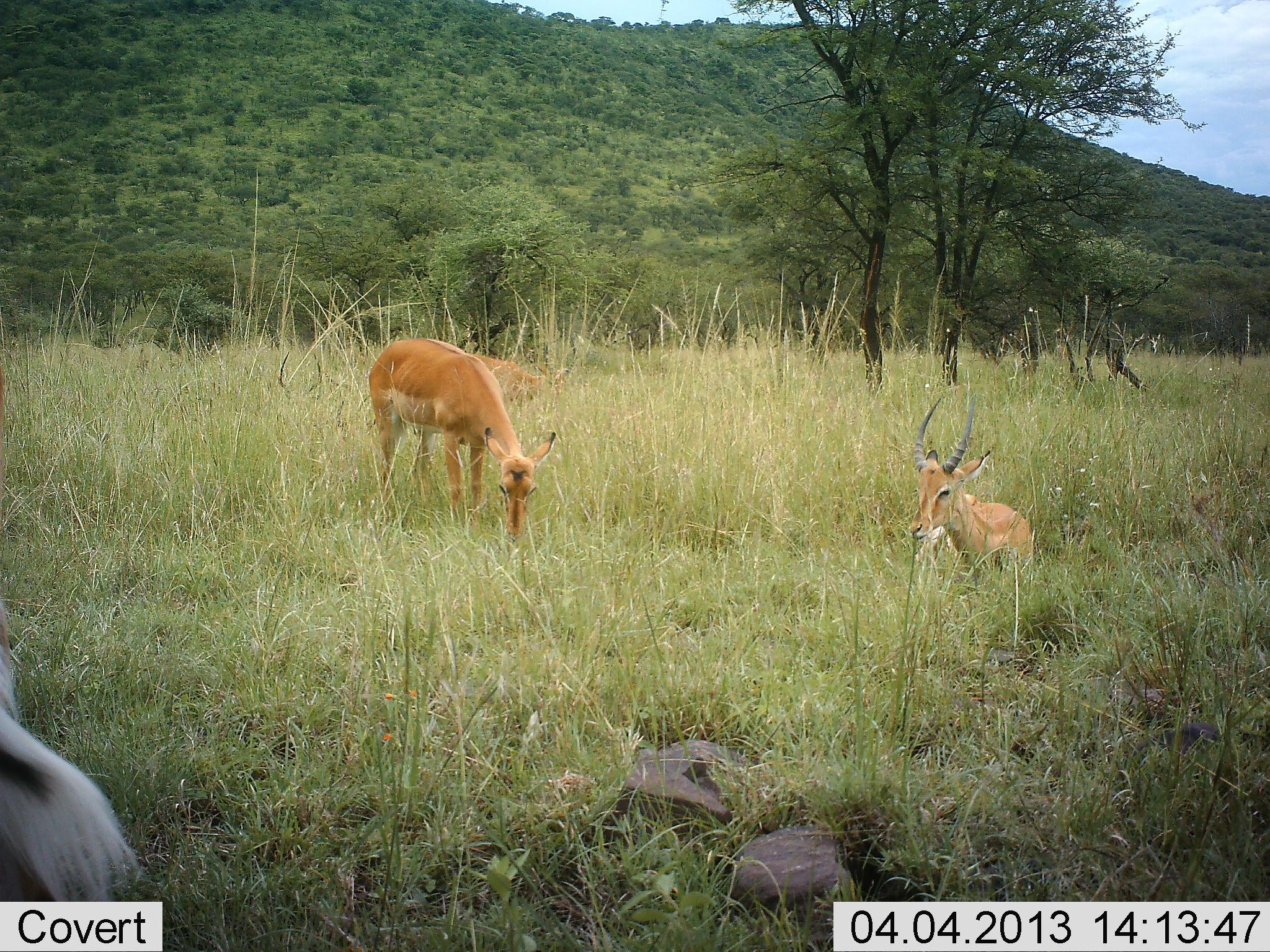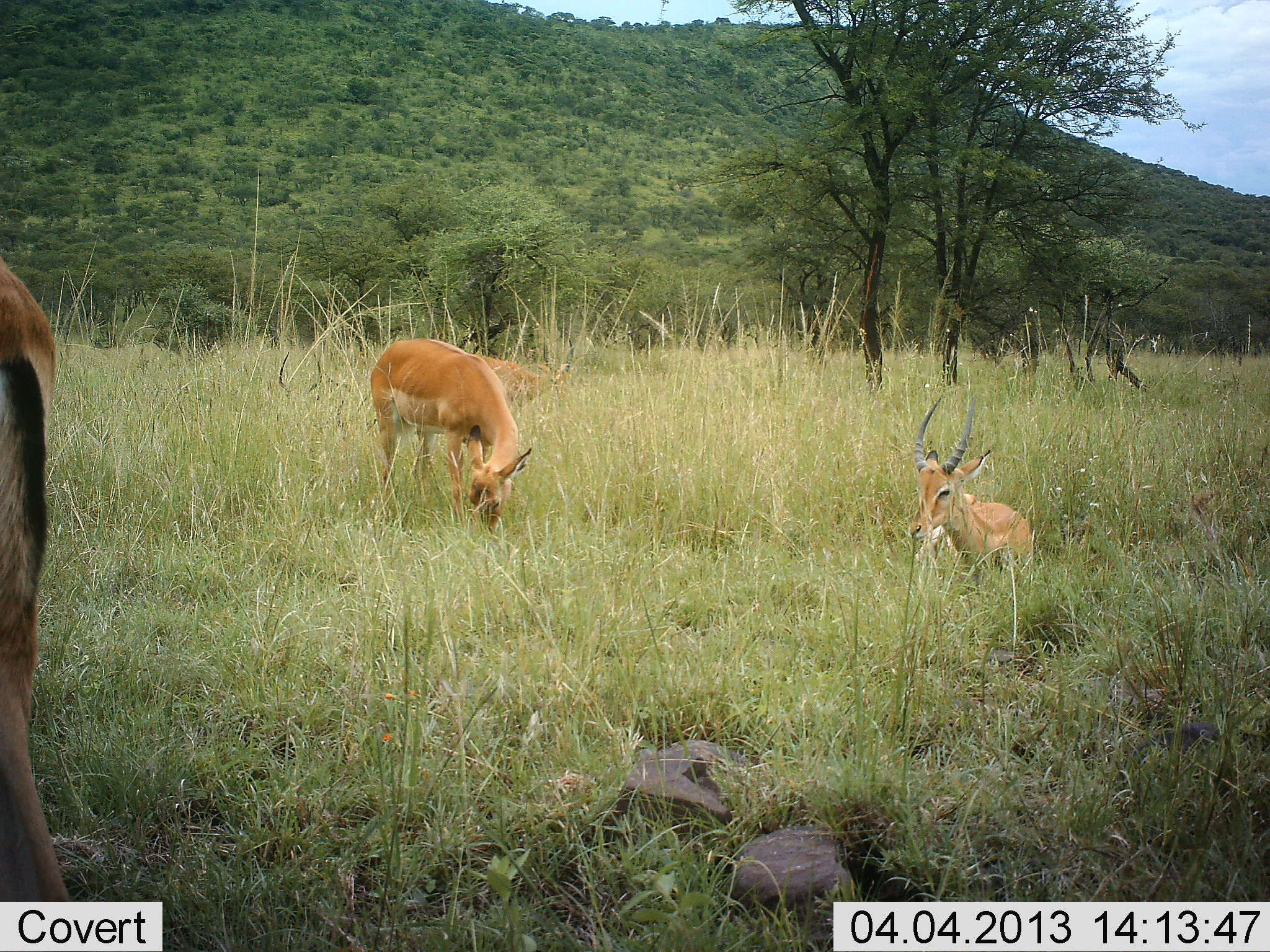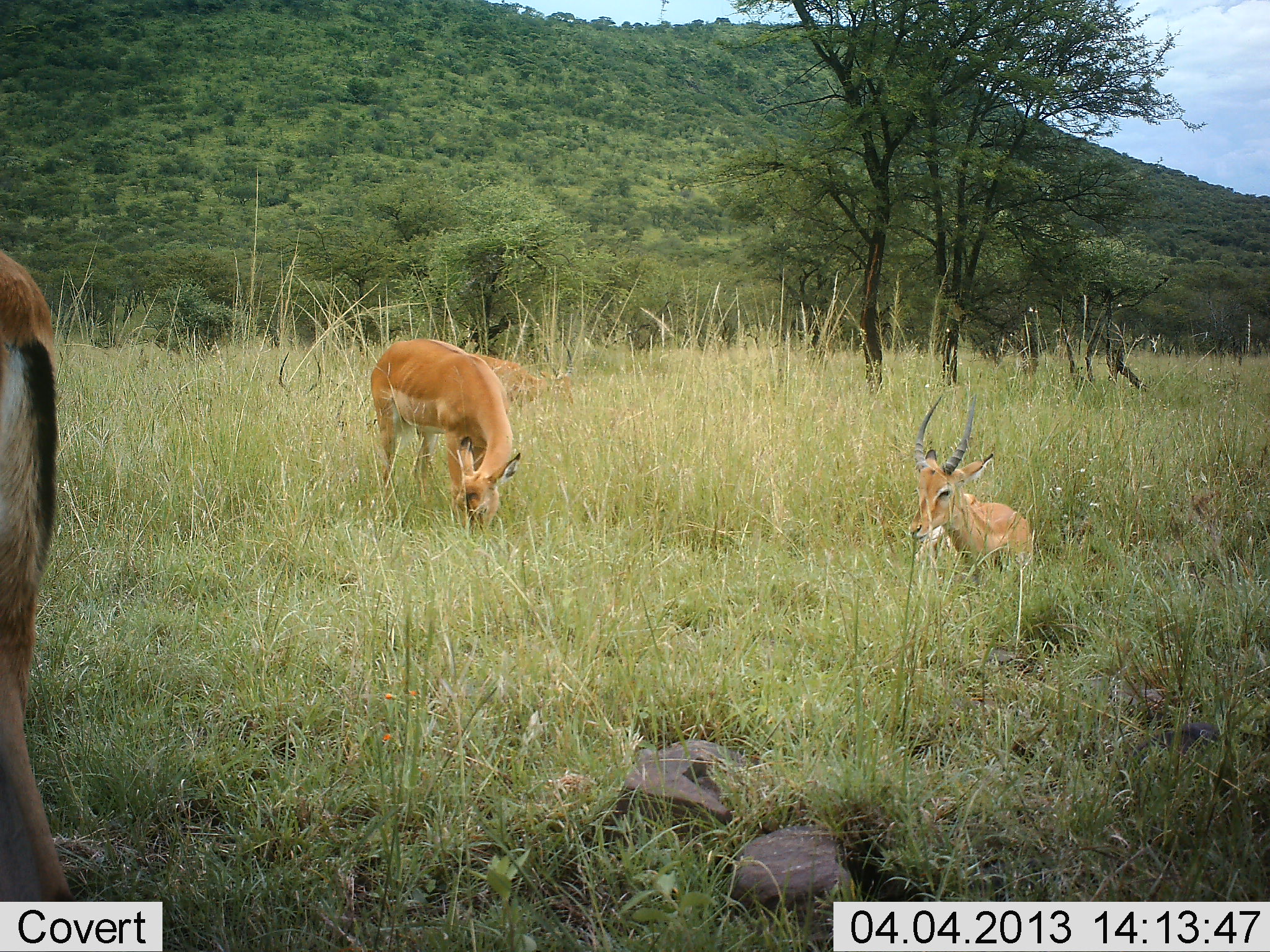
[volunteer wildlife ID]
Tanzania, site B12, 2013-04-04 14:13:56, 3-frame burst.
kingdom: Animalia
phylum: Chordata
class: Mammalia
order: Artiodactyla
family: Bovidae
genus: Aepyceros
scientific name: Aepyceros melampus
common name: impala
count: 4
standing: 57%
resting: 83%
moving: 26%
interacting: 0%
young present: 9%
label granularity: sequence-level